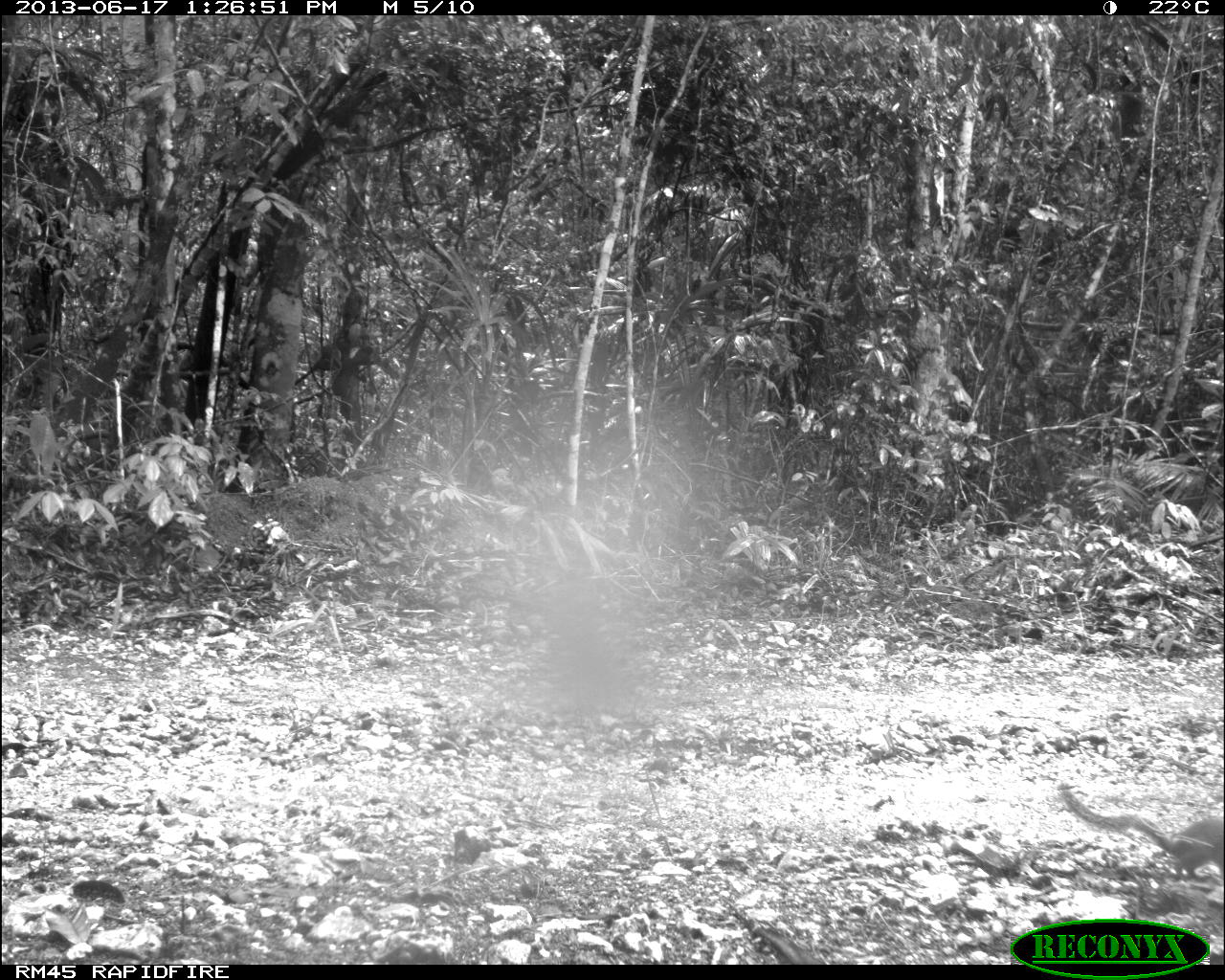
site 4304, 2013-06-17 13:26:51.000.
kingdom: Animalia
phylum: Chordata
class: Mammalia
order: Rodentia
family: Sciuridae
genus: Sciurus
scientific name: Sciurus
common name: squirrel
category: sciurus sp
Sciurus sp (squirrel) (Sciurus), count 1.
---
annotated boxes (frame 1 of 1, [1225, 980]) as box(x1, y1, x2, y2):
sciurus sp: box(1055, 783, 1220, 883)